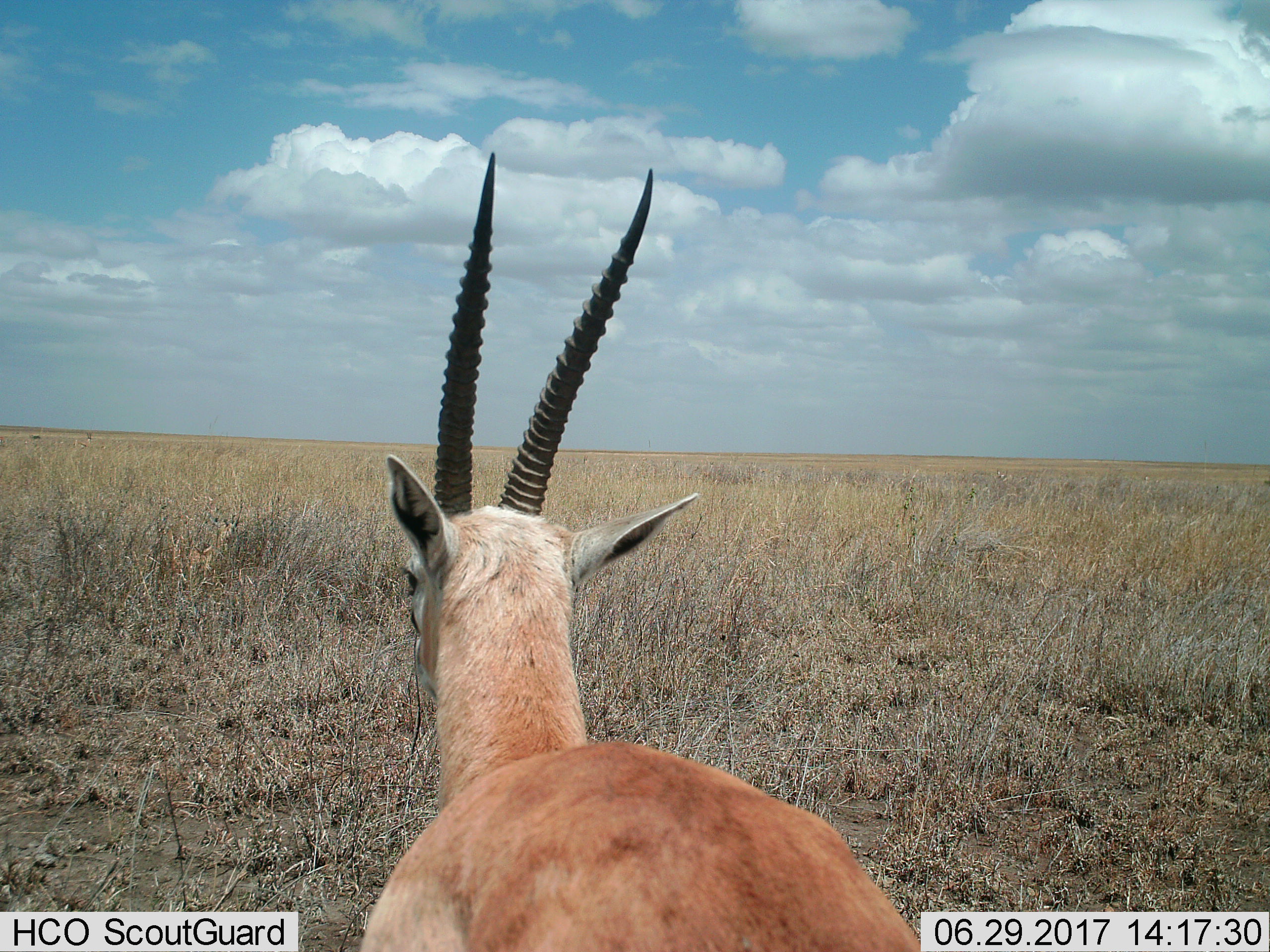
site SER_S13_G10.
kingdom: Animalia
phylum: Chordata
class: Mammalia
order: Artiodactyla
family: Bovidae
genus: Nanger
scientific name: Nanger granti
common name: grant's gazelle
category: gazellegrants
Gazellegrants (grant's gazelle) (Nanger granti), count 1. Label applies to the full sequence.